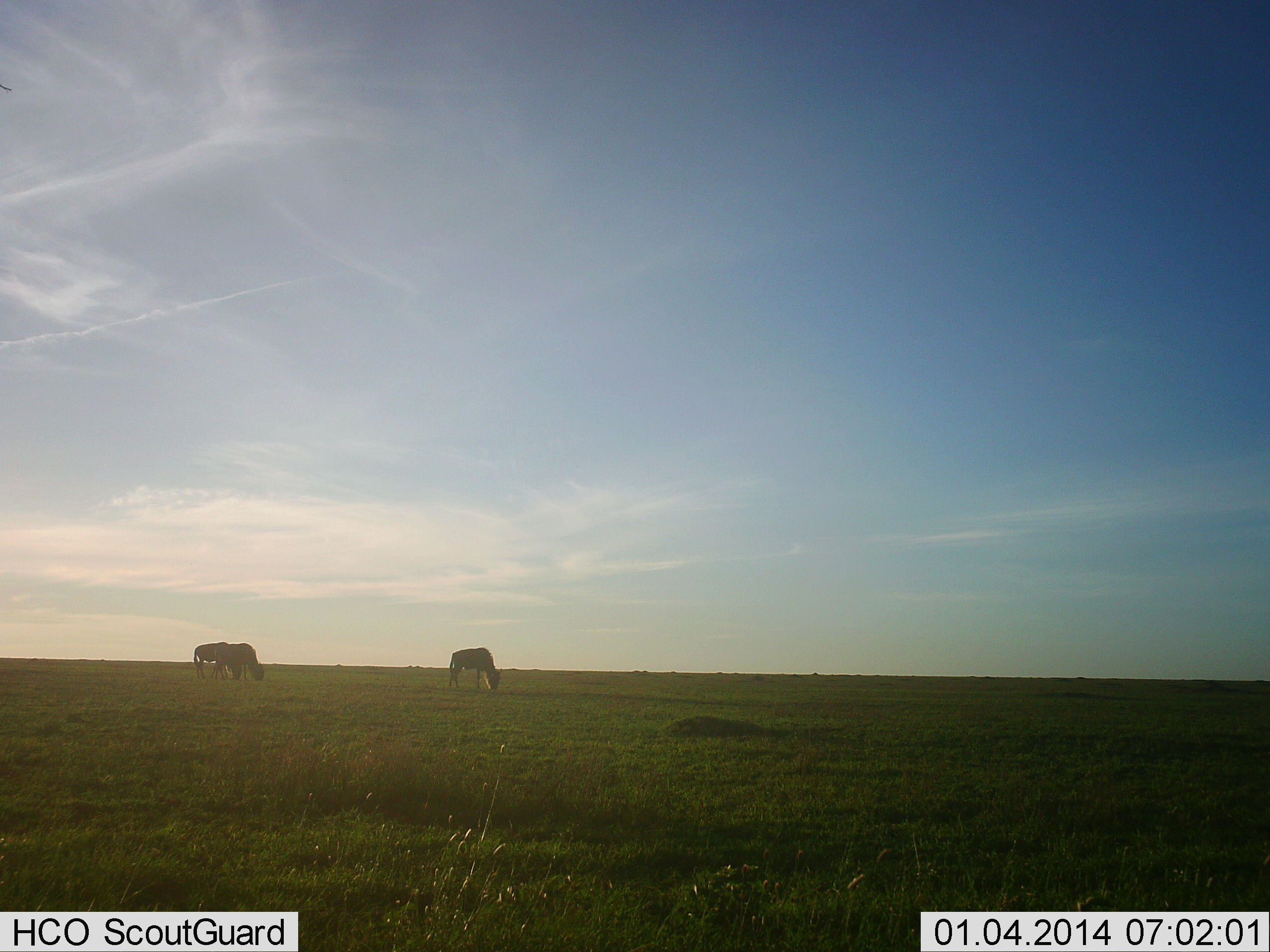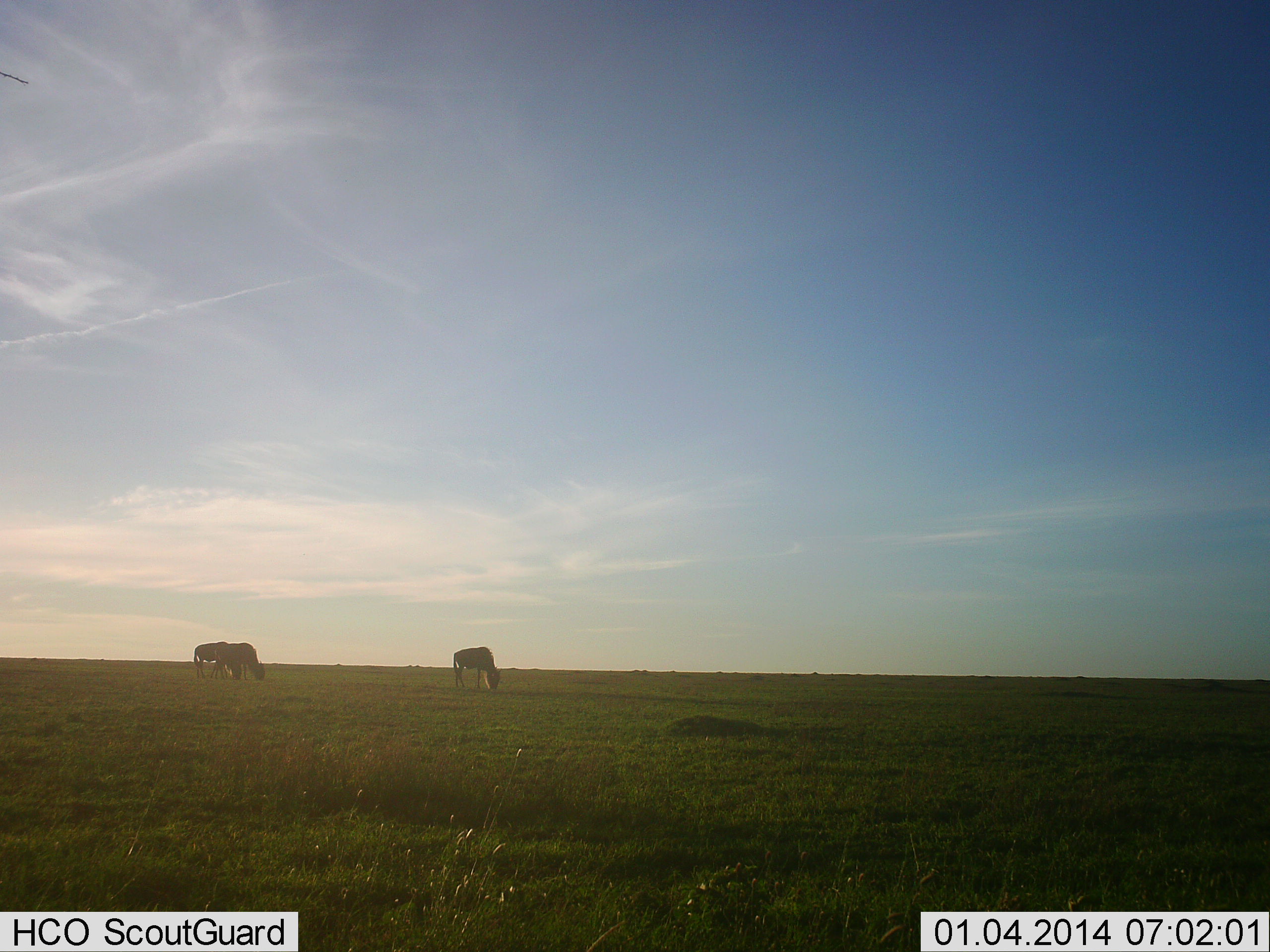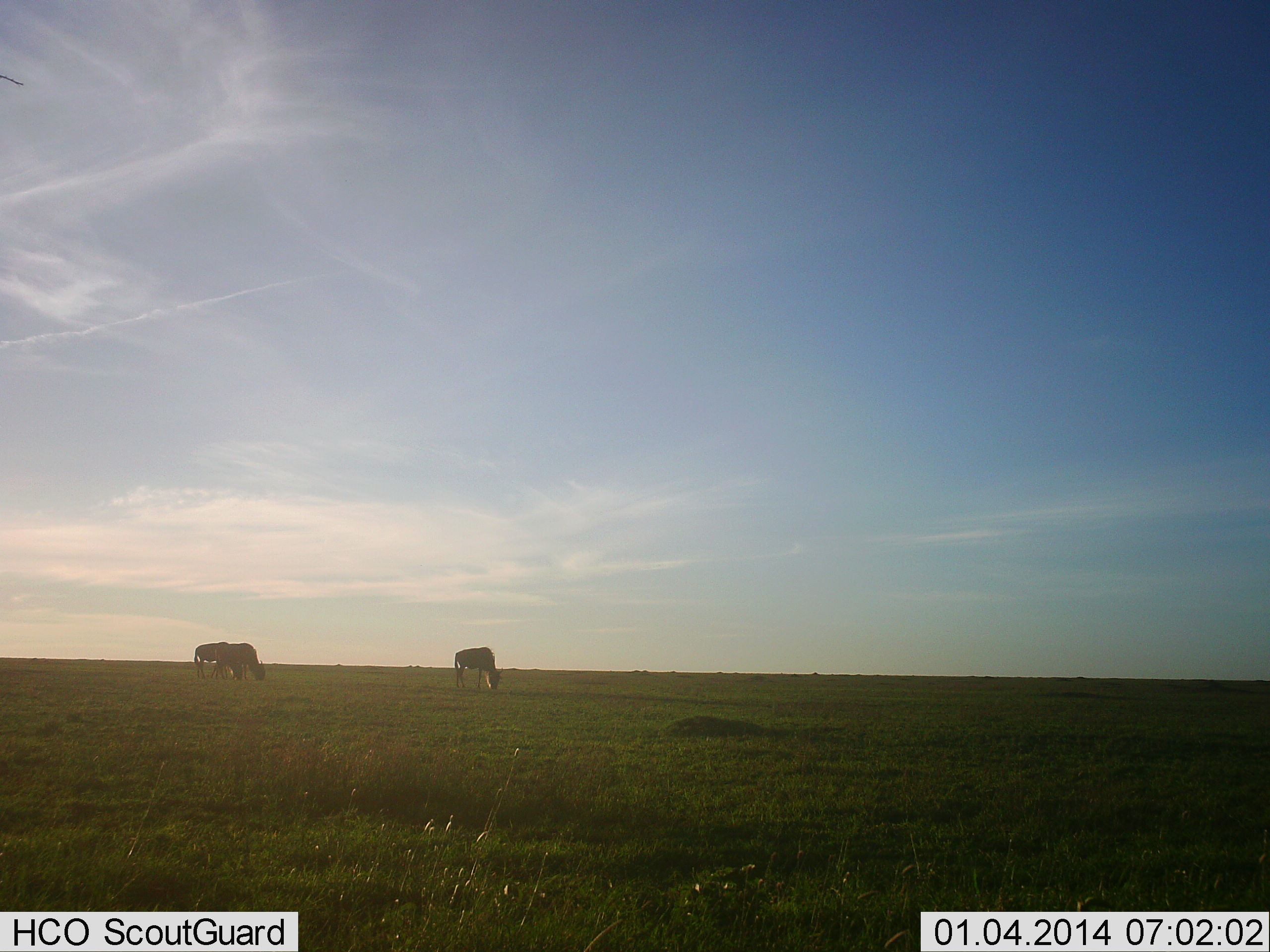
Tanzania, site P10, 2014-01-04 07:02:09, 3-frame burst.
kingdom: Animalia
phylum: Chordata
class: Mammalia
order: Artiodactyla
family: Bovidae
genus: Connochaetes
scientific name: Connochaetes taurinus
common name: blue wildebeest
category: wildebeest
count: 3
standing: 10%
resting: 0%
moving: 0%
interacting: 0%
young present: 0%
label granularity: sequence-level